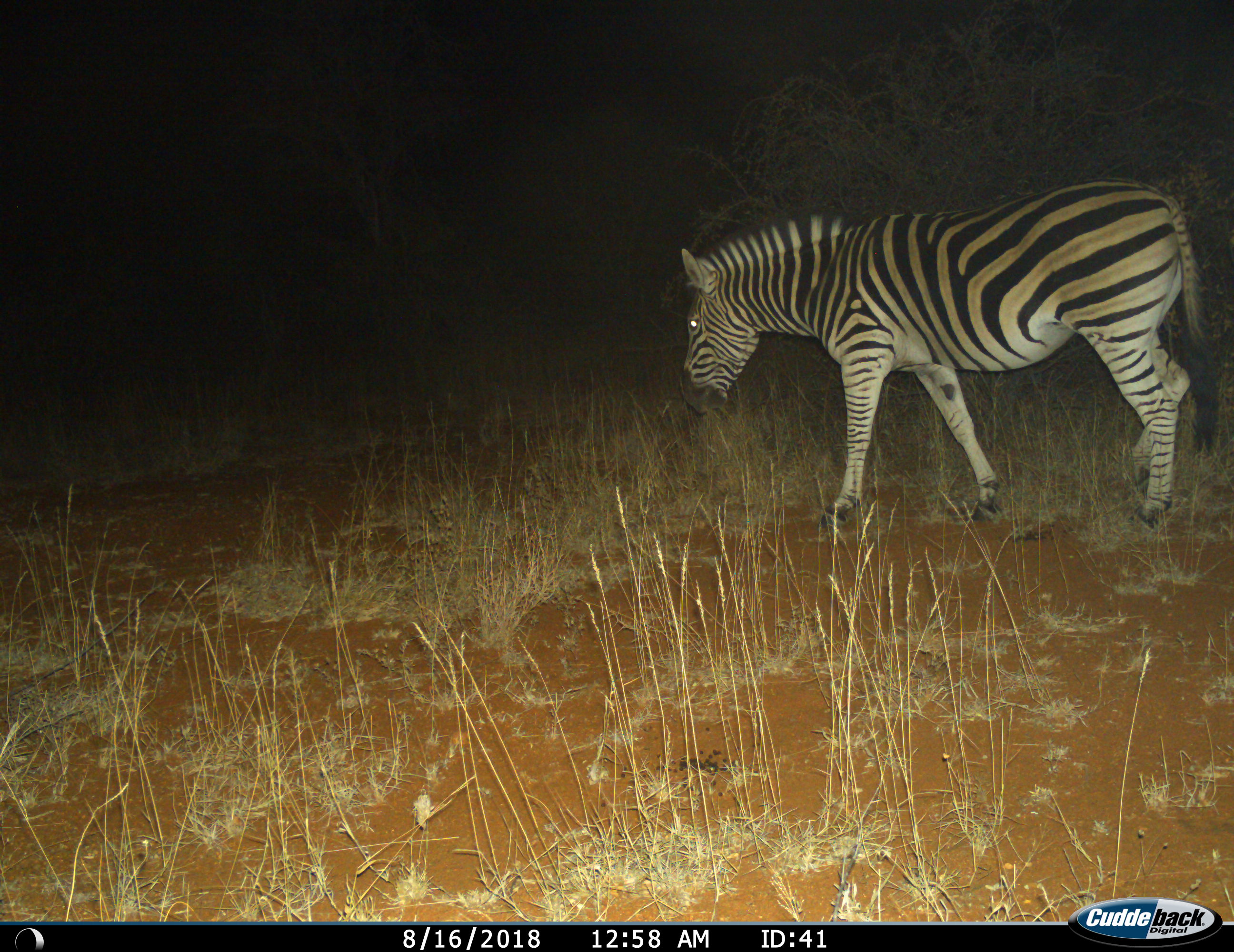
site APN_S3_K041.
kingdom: Animalia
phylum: Chordata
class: Mammalia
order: Perissodactyla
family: Equidae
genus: Equus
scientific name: Equus quagga burchellii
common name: burchell's zebra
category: zebraburchells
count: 1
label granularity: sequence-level